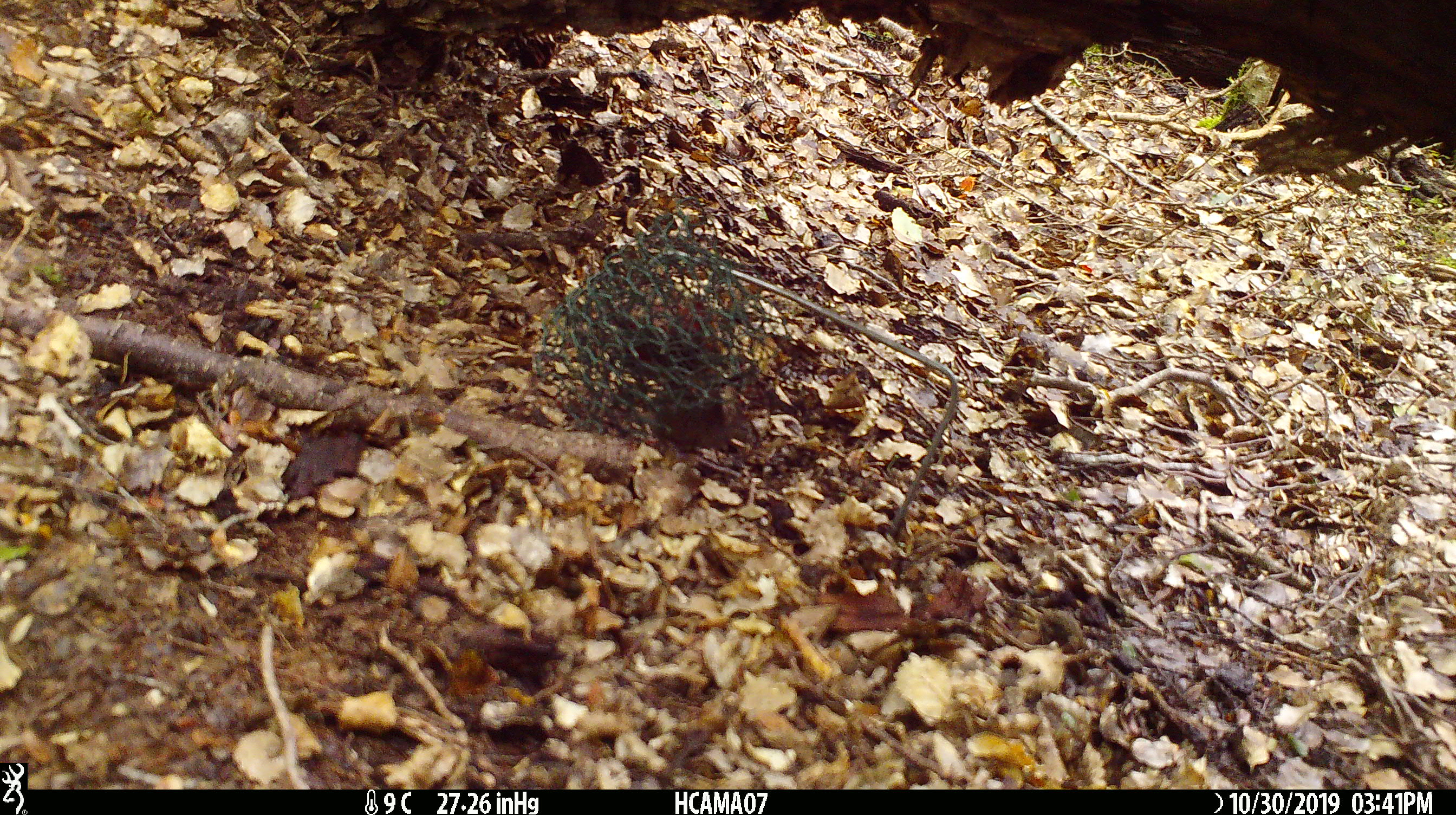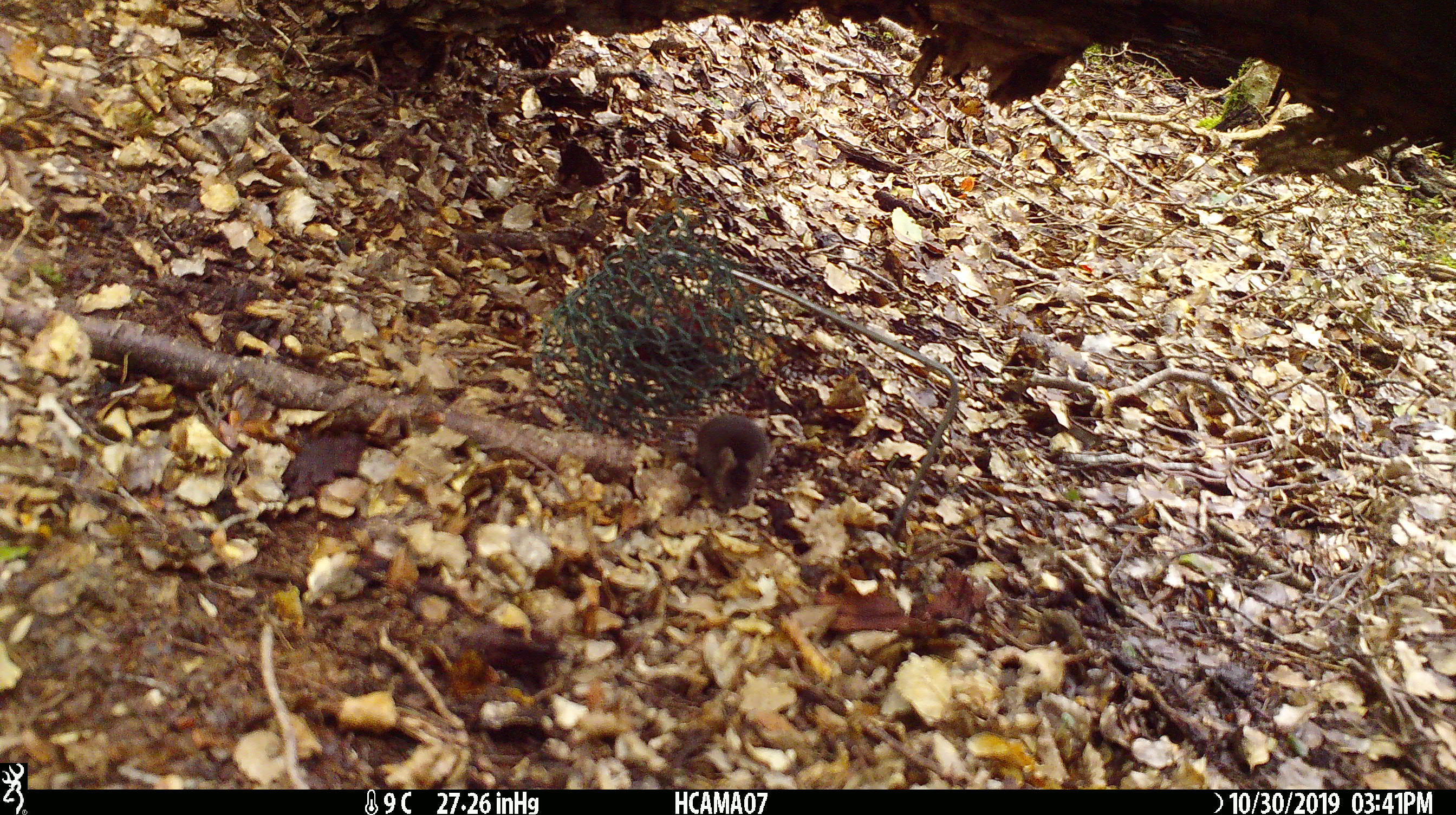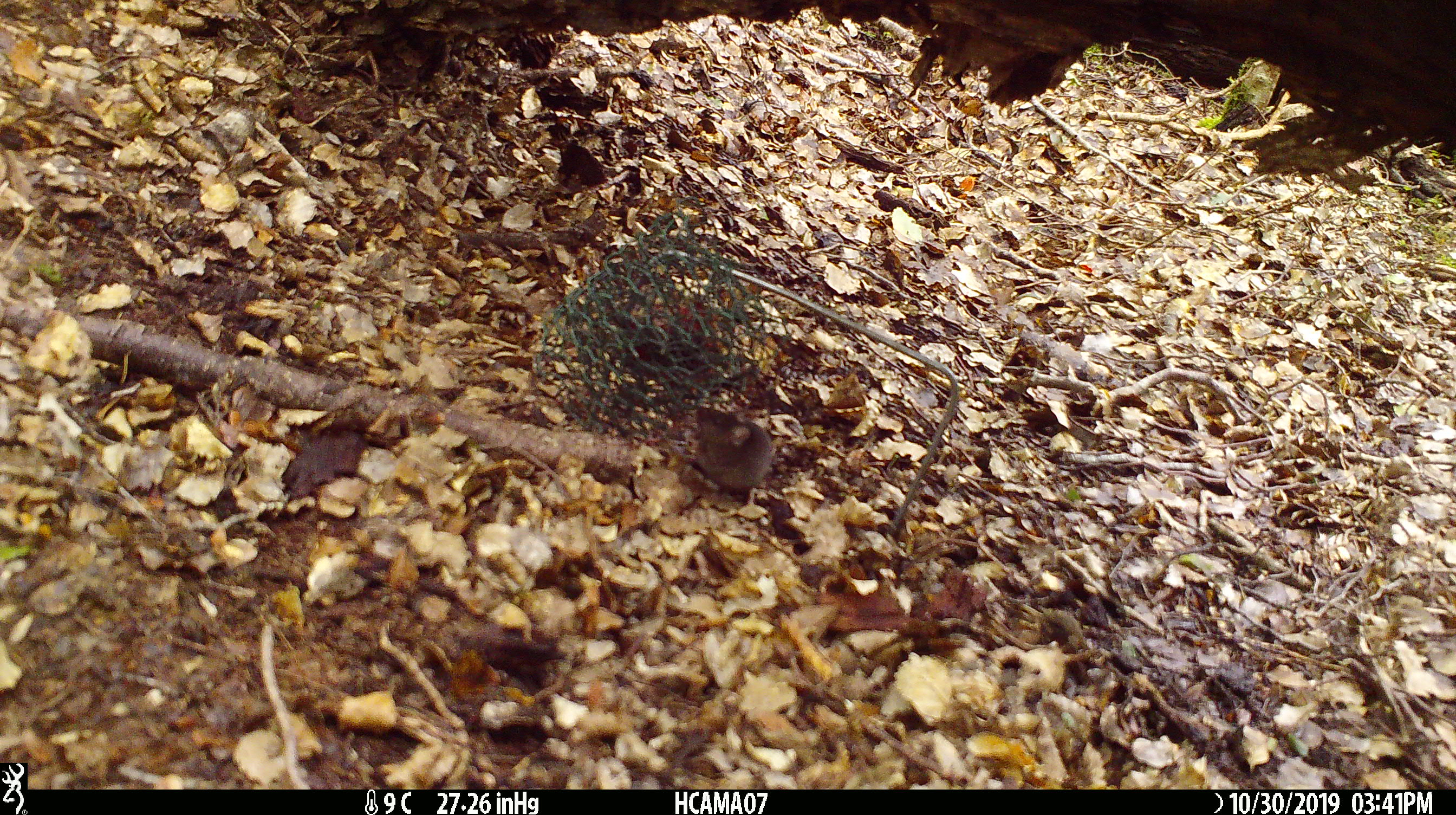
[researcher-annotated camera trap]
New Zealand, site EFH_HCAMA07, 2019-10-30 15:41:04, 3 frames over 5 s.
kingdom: Animalia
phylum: Chordata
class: Mammalia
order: Rodentia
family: Muridae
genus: Mus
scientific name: Mus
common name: mouse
Mouse (Mus).